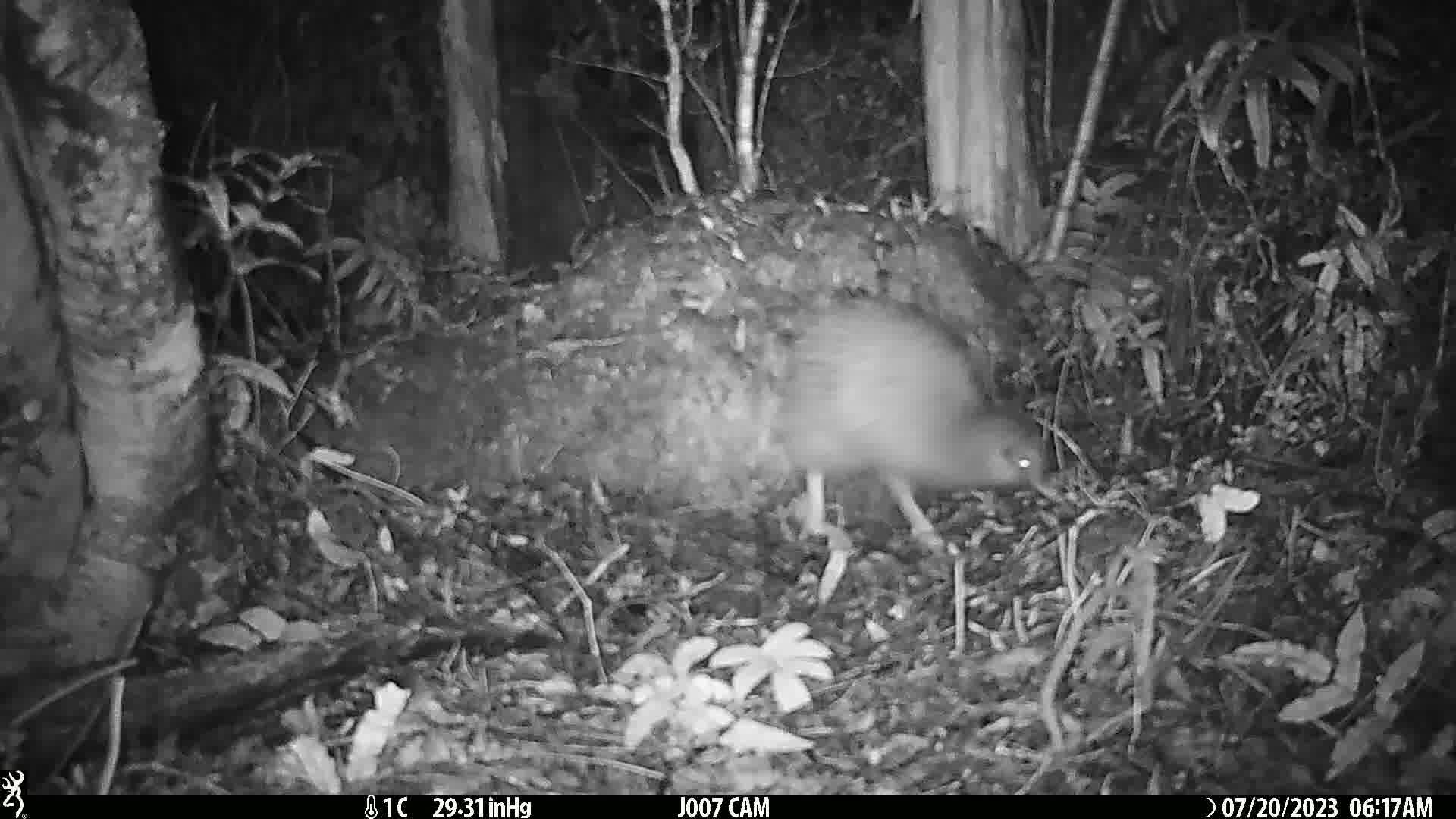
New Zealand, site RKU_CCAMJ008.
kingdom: Animalia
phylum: Chordata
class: Aves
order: Apterygiformes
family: Apterygidae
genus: Apteryx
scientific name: Apteryx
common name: kiwi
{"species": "kiwi (Apteryx)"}